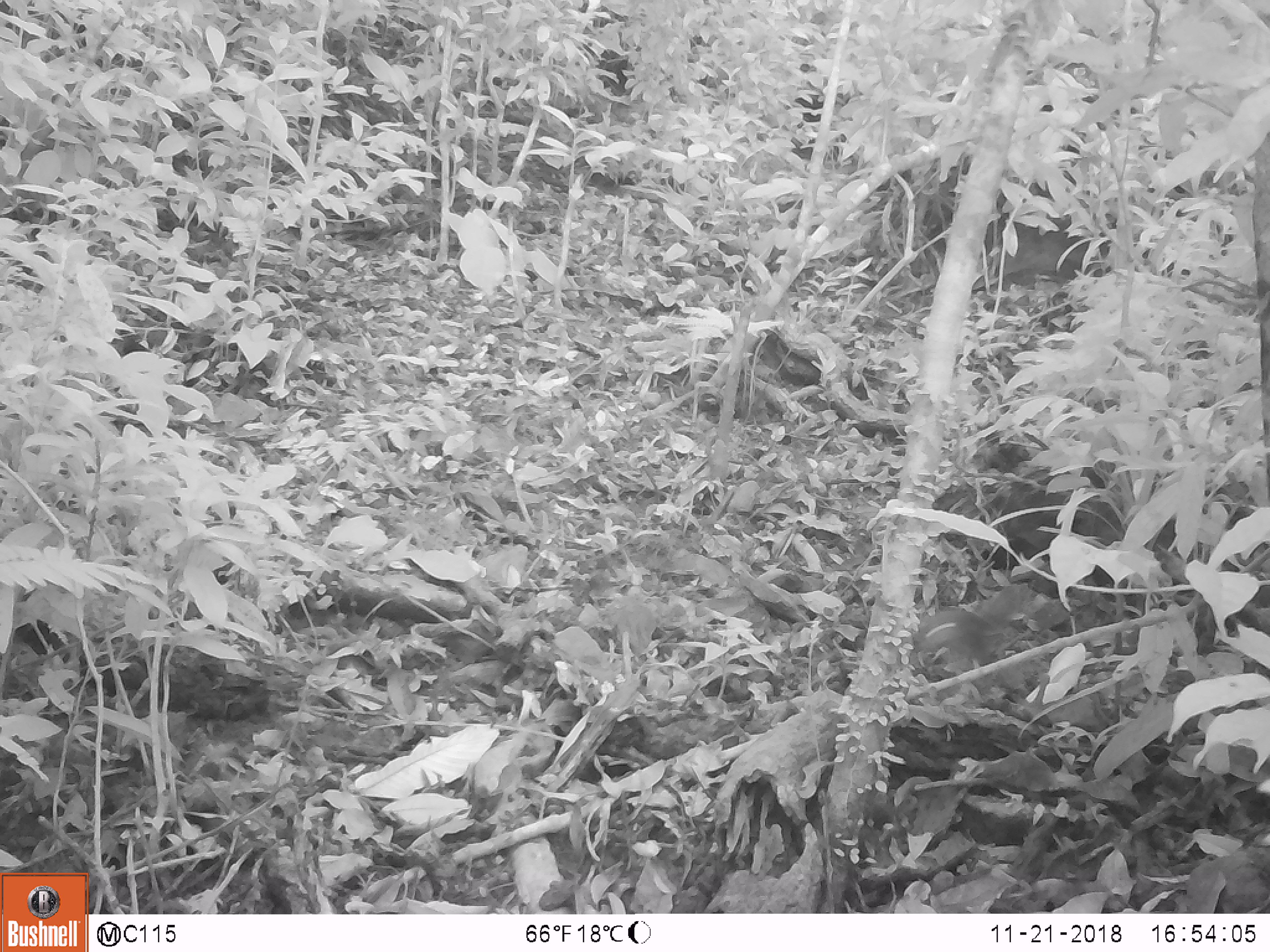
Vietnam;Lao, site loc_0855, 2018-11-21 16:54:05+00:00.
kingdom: Animalia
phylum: Chordata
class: Mammalia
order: Rodentia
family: Sciuridae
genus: Dremomys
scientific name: Dremomys rufigenis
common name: red-cheeked squirrel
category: red cheeked squirrel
Red cheeked squirrel (red-cheeked squirrel) (Dremomys rufigenis). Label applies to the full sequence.